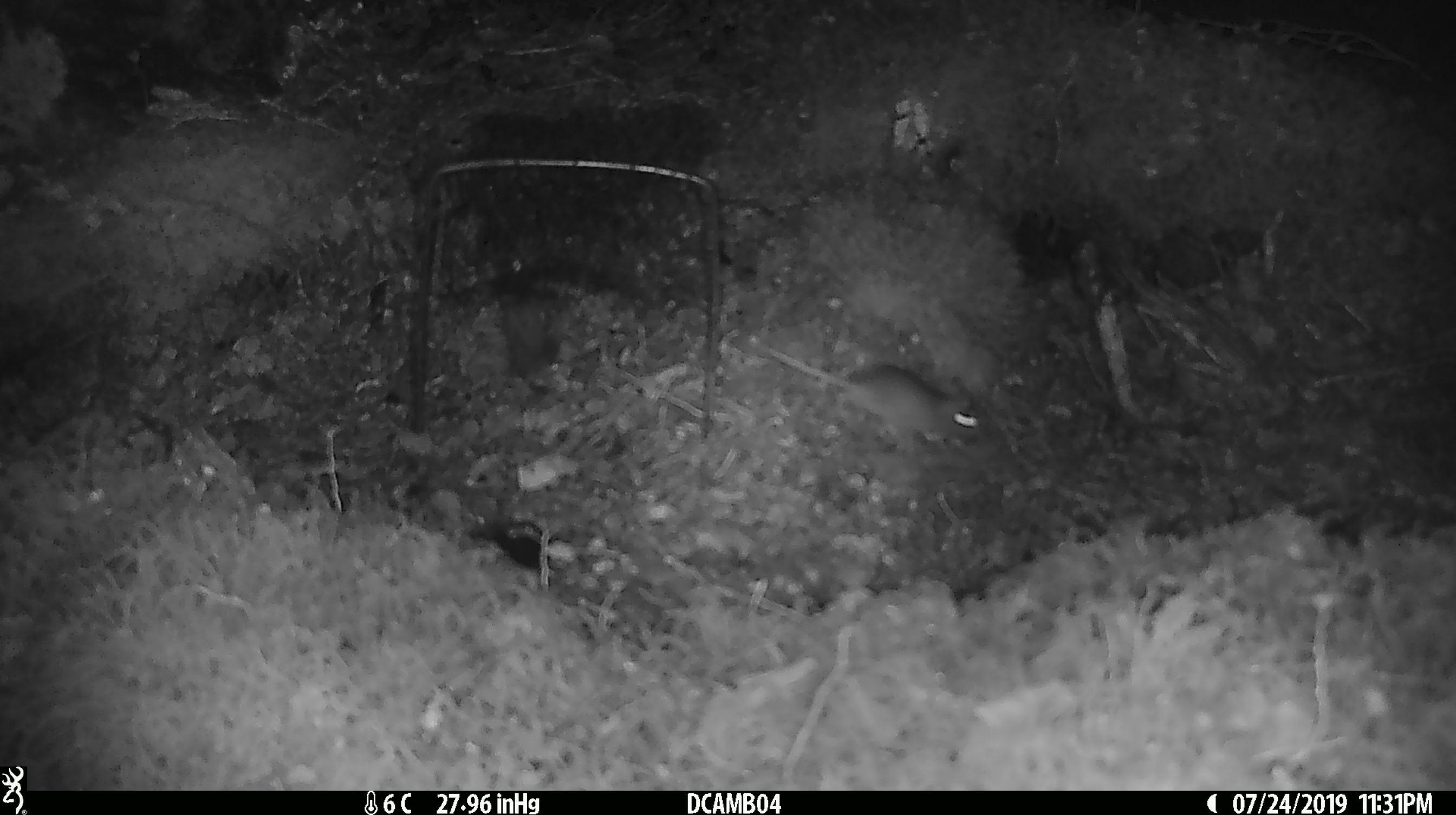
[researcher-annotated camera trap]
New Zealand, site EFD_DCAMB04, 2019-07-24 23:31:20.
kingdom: Animalia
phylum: Chordata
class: Mammalia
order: Rodentia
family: Muridae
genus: Mus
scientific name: Mus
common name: mouse